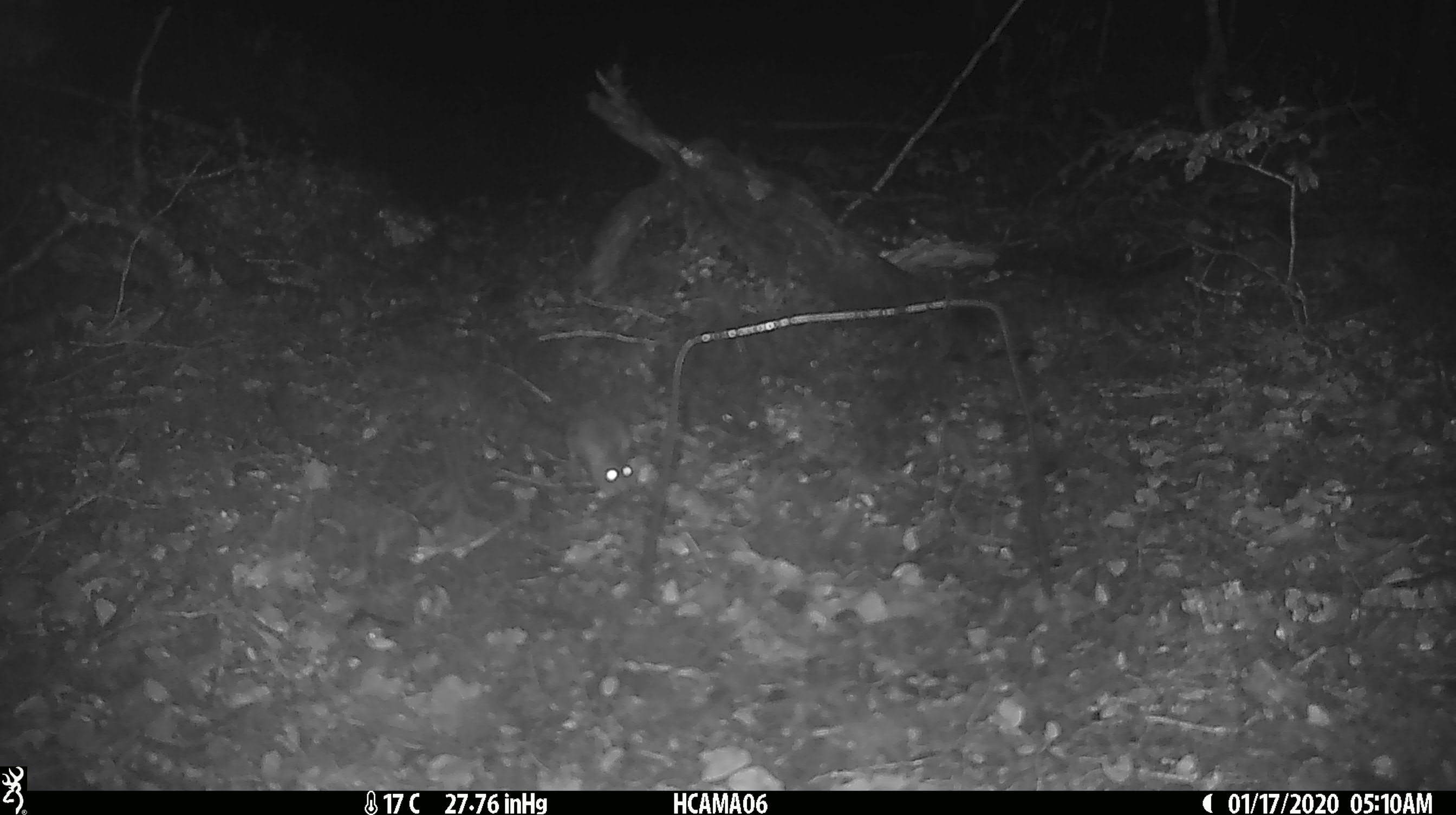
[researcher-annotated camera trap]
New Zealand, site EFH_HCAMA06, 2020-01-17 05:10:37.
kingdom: Animalia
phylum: Chordata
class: Mammalia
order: Rodentia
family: Muridae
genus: Mus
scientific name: Mus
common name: mouse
Mouse (Mus).